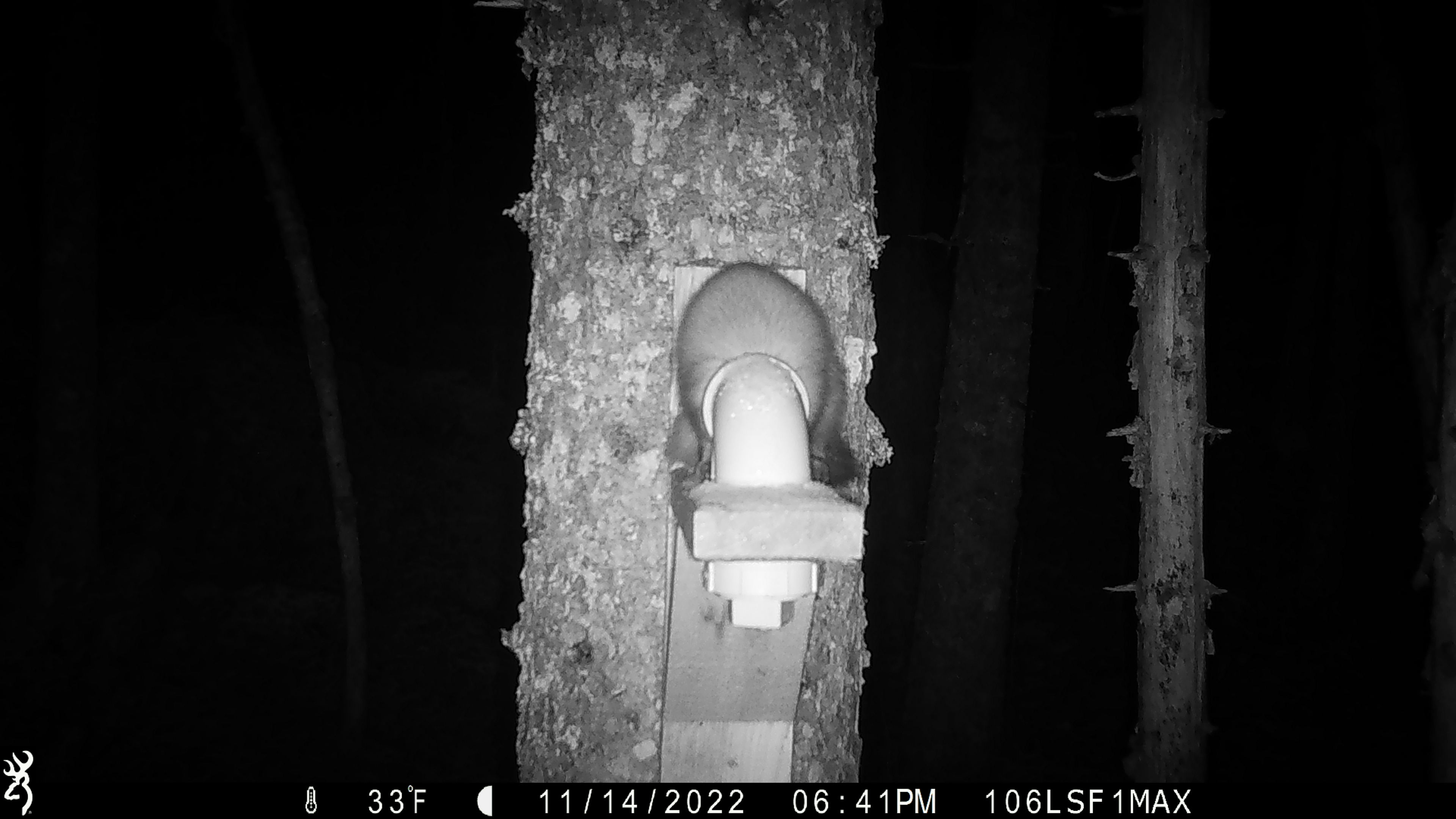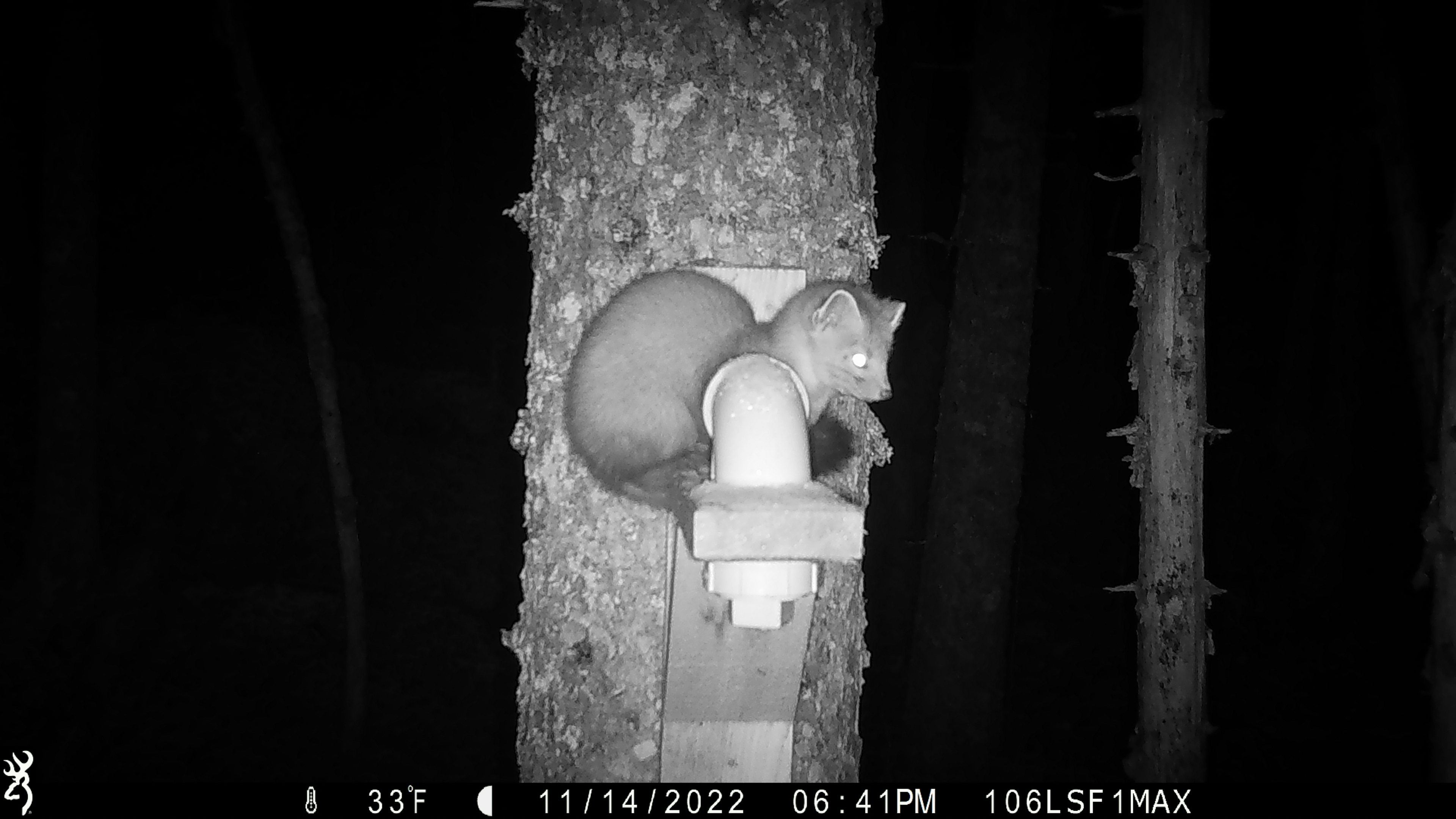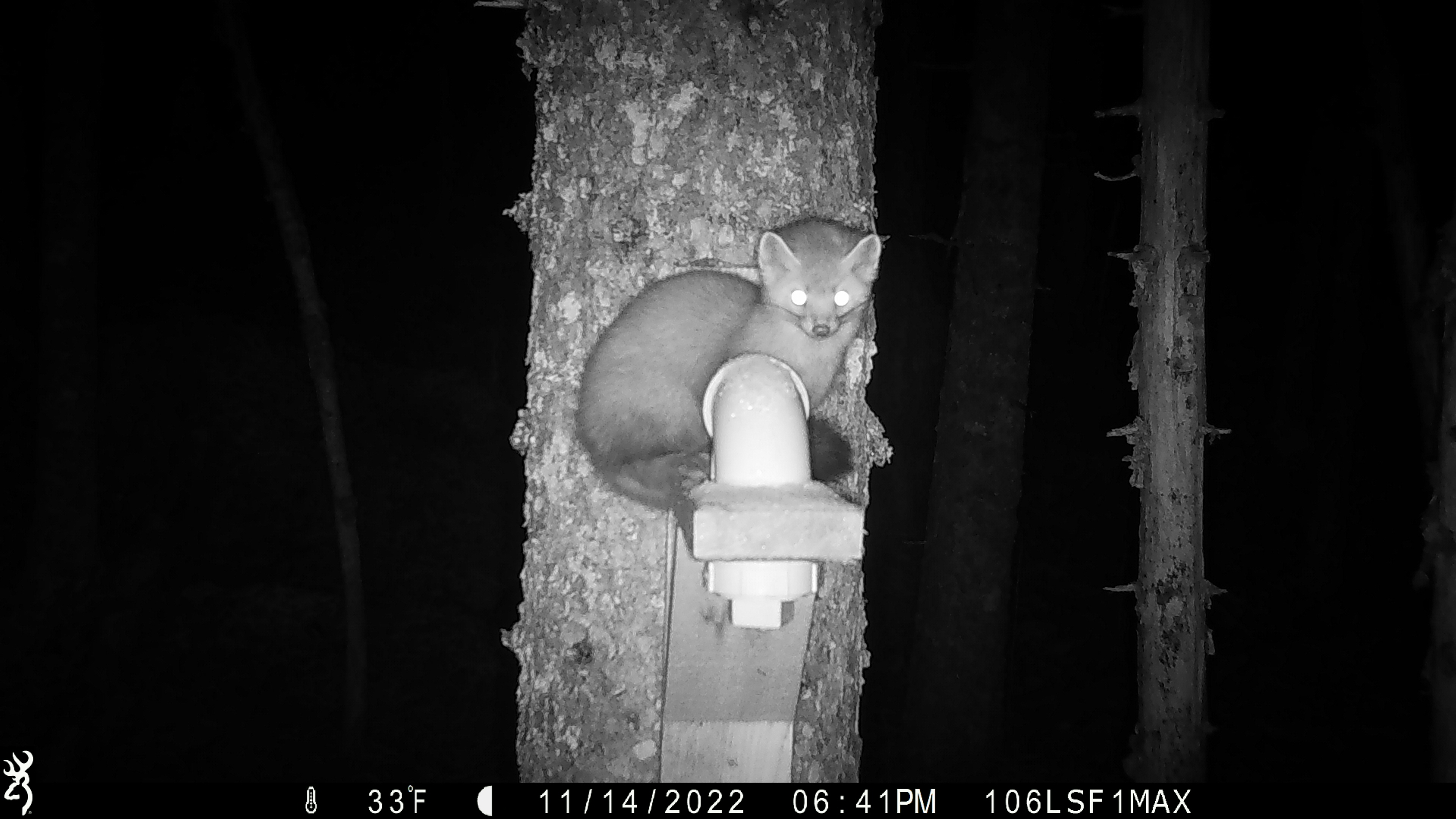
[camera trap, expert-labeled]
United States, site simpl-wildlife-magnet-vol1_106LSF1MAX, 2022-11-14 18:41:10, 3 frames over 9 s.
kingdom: Animalia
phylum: Chordata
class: Mammalia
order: Carnivora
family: Mustelidae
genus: Martes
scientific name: Martes americana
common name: american marten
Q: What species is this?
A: American marten (Martes americana).